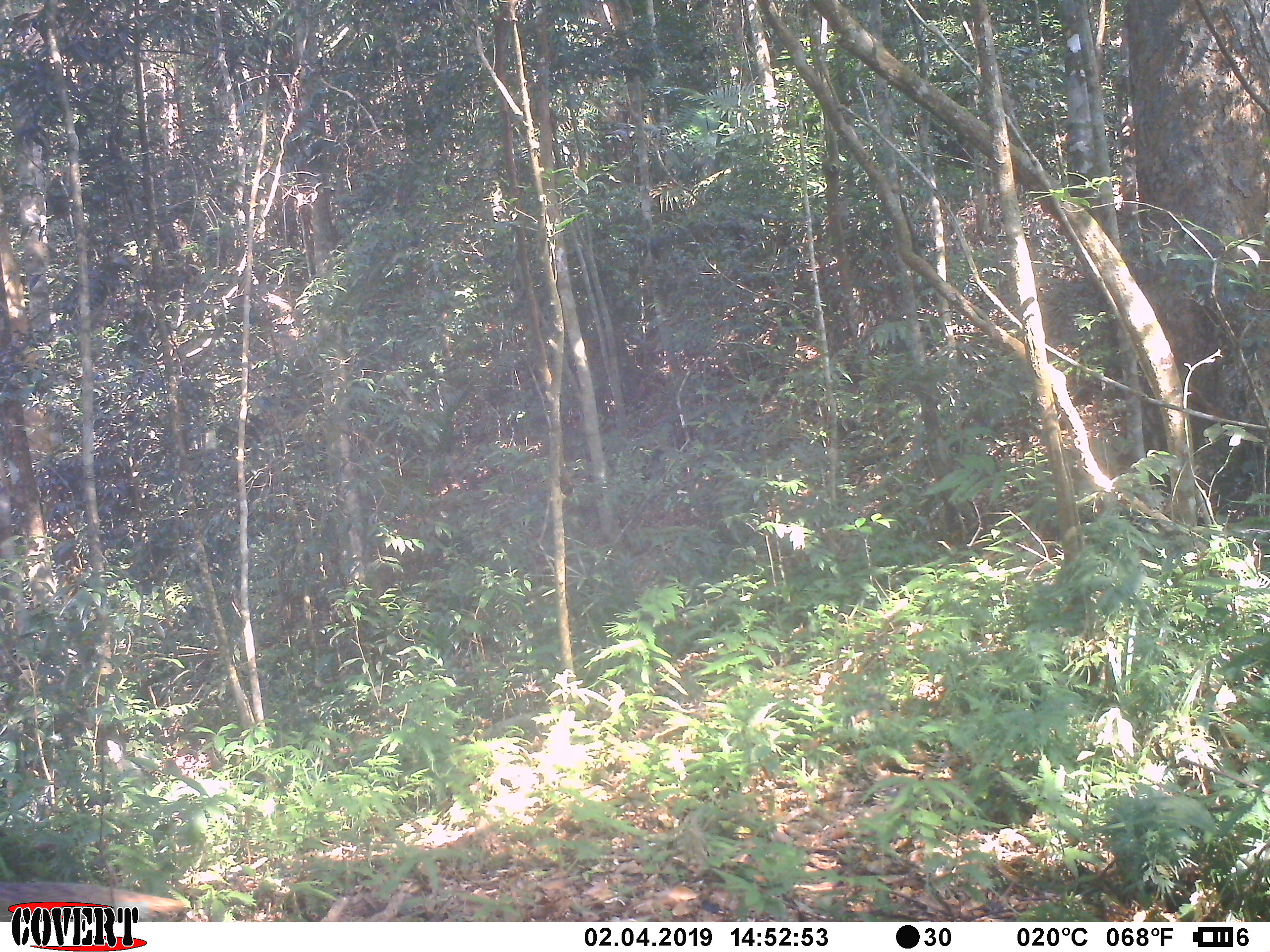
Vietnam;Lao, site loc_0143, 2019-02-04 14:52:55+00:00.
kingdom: Animalia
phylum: Chordata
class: Mammalia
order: Carnivora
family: Herpestidae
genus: Urva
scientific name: Urva urva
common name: crab-eating mongoose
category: crab eating mongoose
Crab eating mongoose (crab-eating mongoose) (Urva urva). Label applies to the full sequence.